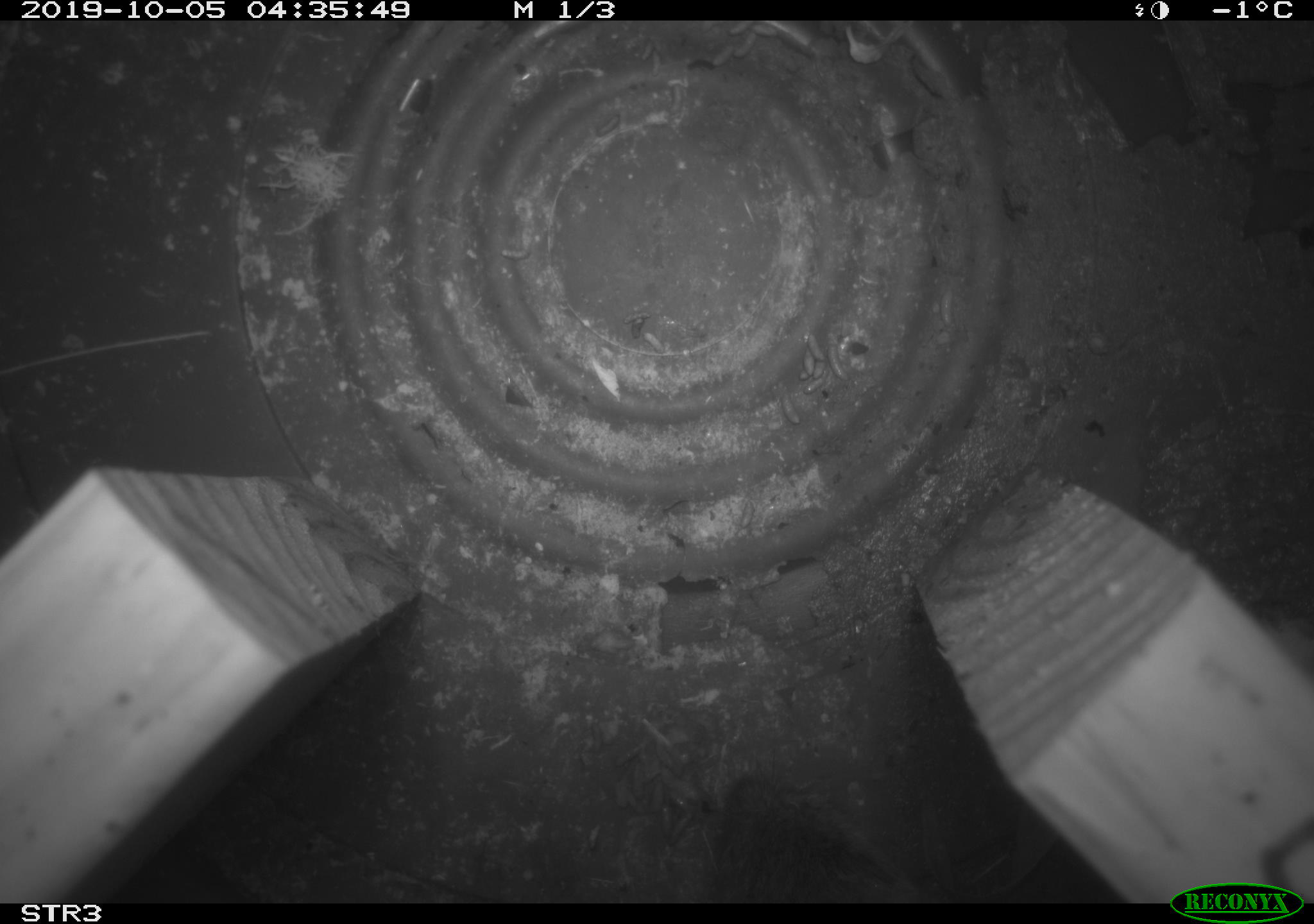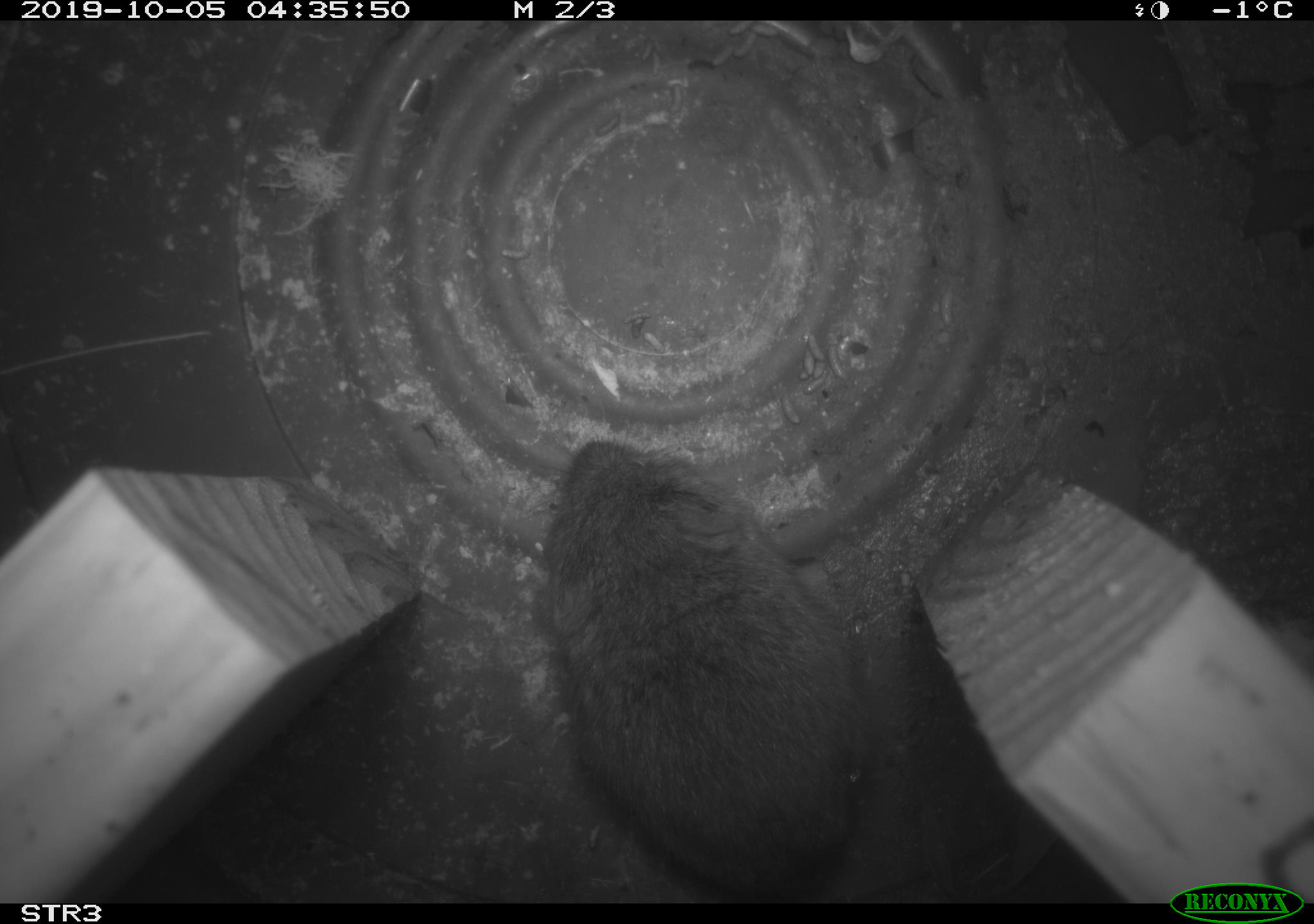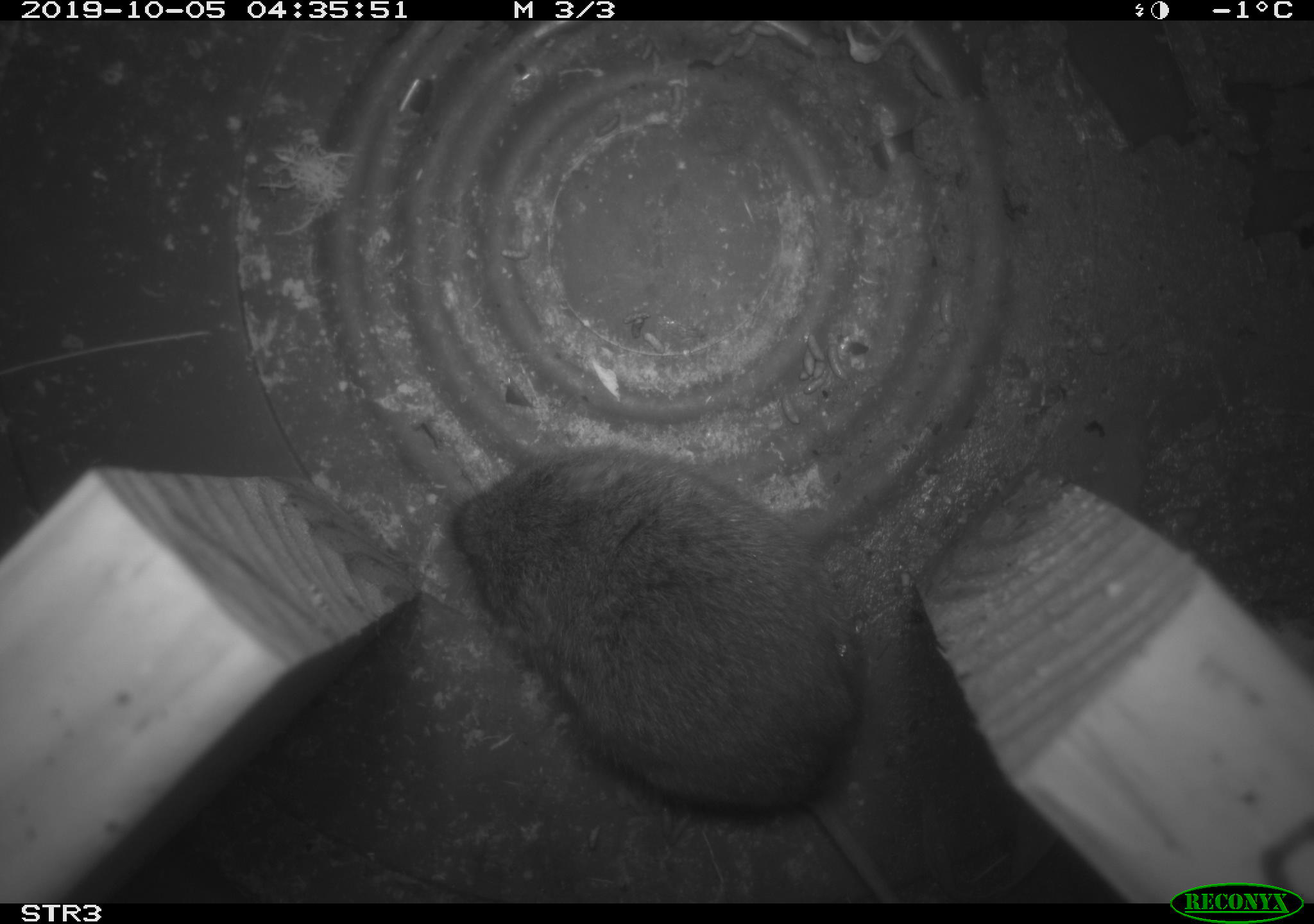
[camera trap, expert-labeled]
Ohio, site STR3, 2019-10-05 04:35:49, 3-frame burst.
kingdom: Animalia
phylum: Chordata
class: Mammalia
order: Rodentia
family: Cricetidae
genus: Microtus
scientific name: Microtus pennsylvanicus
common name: meadow vole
Meadow vole (Microtus pennsylvanicus).